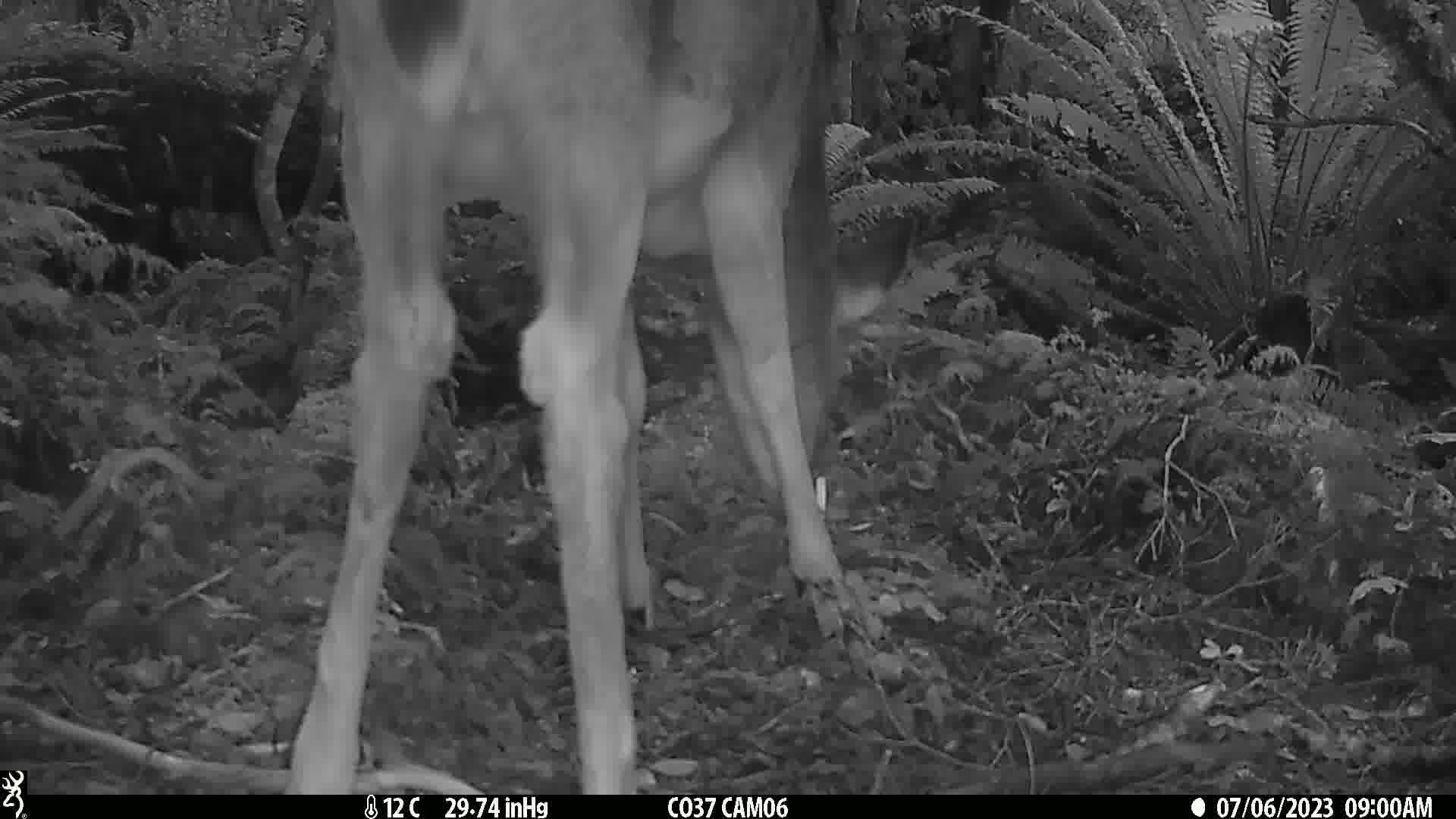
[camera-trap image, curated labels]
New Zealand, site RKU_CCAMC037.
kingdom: Animalia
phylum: Chordata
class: Mammalia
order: Artiodactyla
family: Cervidae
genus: Odocoileus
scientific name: Odocoileus virginianus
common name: white-tailed deer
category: white tailed deer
White tailed deer (white-tailed deer) (Odocoileus virginianus).